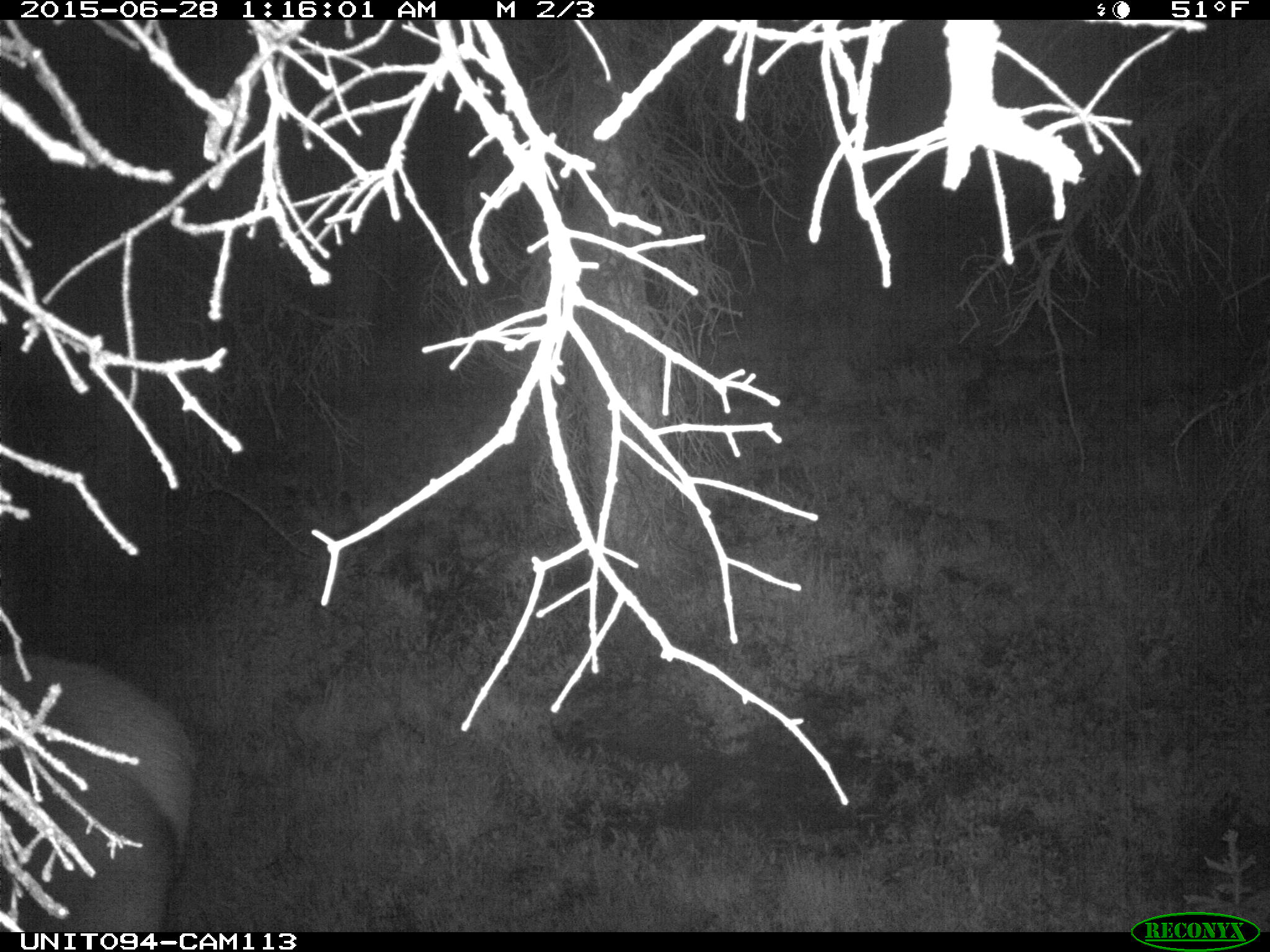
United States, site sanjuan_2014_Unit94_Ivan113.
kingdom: Animalia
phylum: Chordata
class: Mammalia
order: Artiodactyla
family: Cervidae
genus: Cervus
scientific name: Cervus elaphus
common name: red deer